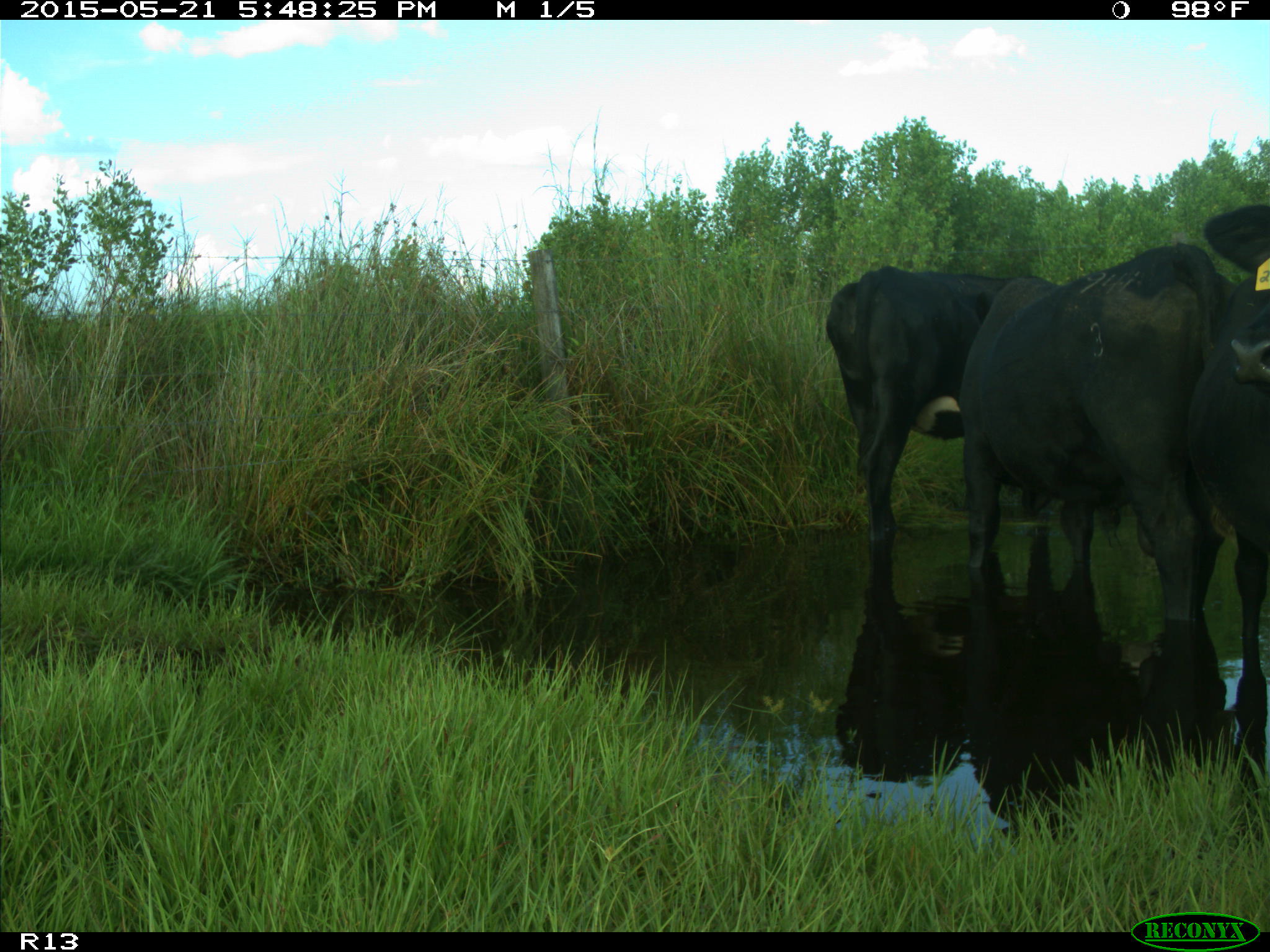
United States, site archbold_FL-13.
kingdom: Animalia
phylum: Chordata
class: Mammalia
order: Artiodactyla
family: Bovidae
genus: Bos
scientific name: Bos taurus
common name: domestic cow